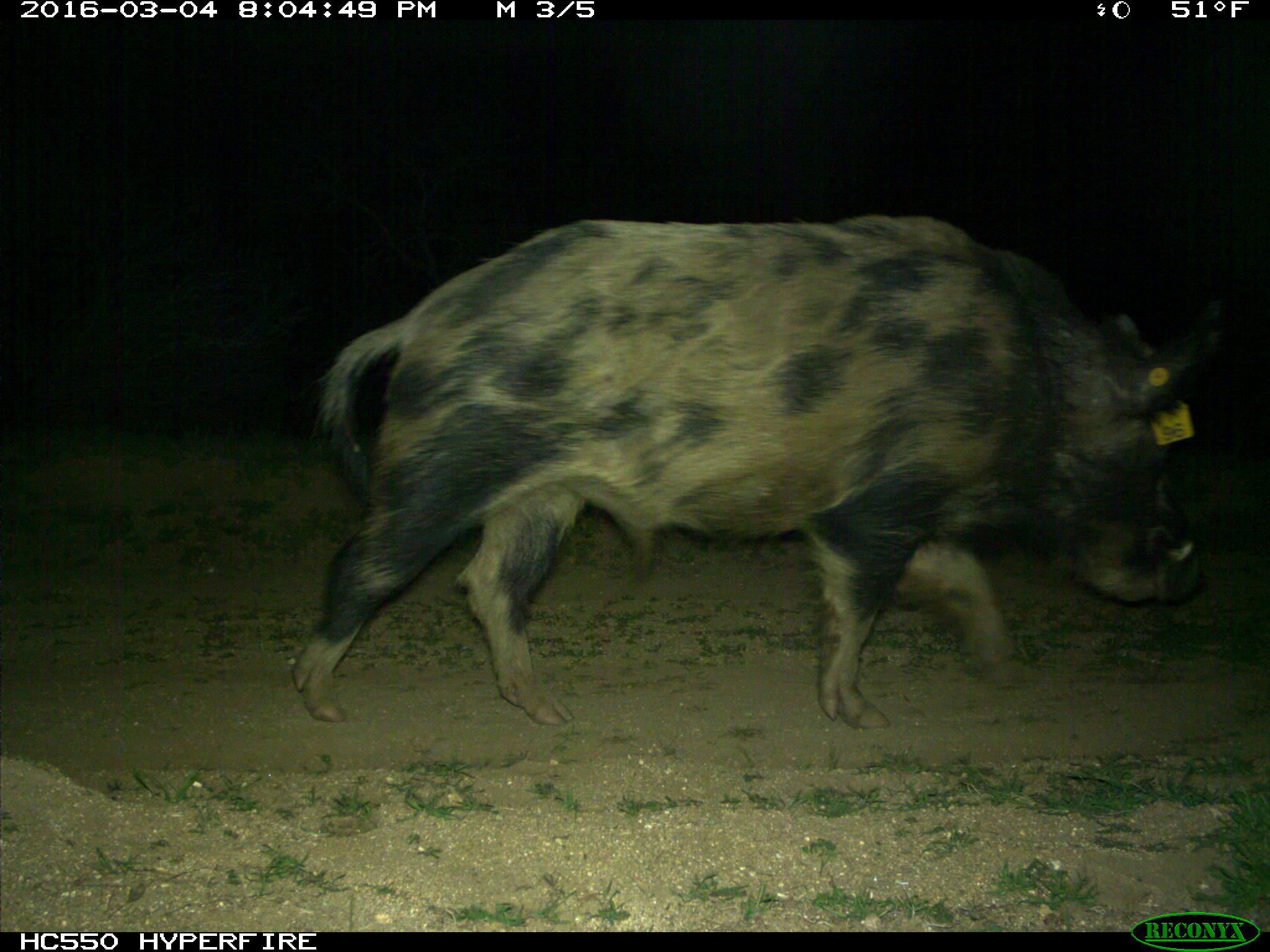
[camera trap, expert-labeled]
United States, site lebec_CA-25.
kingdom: Animalia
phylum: Chordata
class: Mammalia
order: Artiodactyla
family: Suidae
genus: Sus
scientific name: Sus scrofa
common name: wild boar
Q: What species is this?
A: Sus scrofa (wild boar).